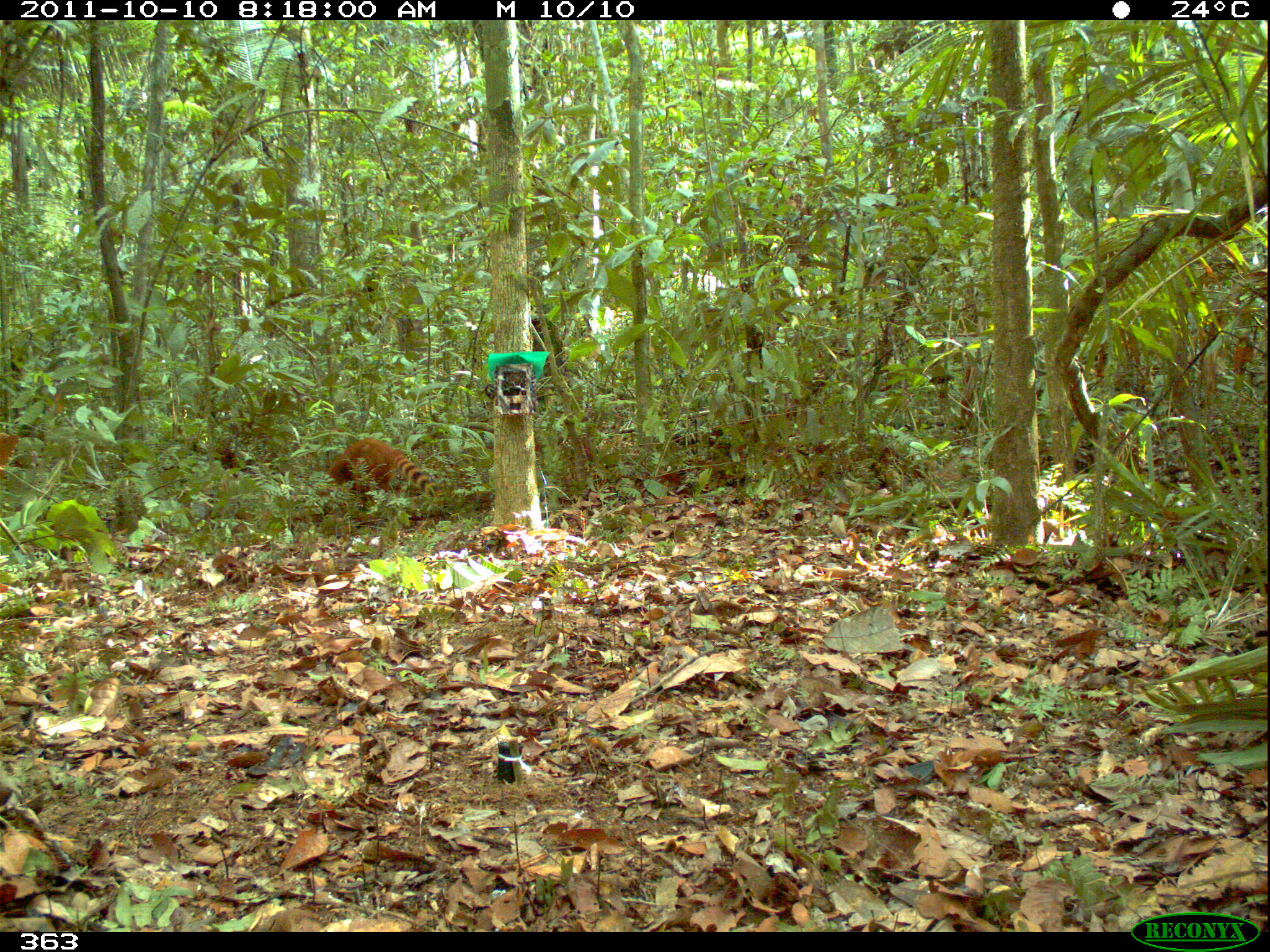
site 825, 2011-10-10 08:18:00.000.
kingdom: Animalia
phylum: Chordata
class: Mammalia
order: Carnivora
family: Procyonidae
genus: Nasua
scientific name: Nasua nasua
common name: south american coati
Nasua nasua (south american coati).